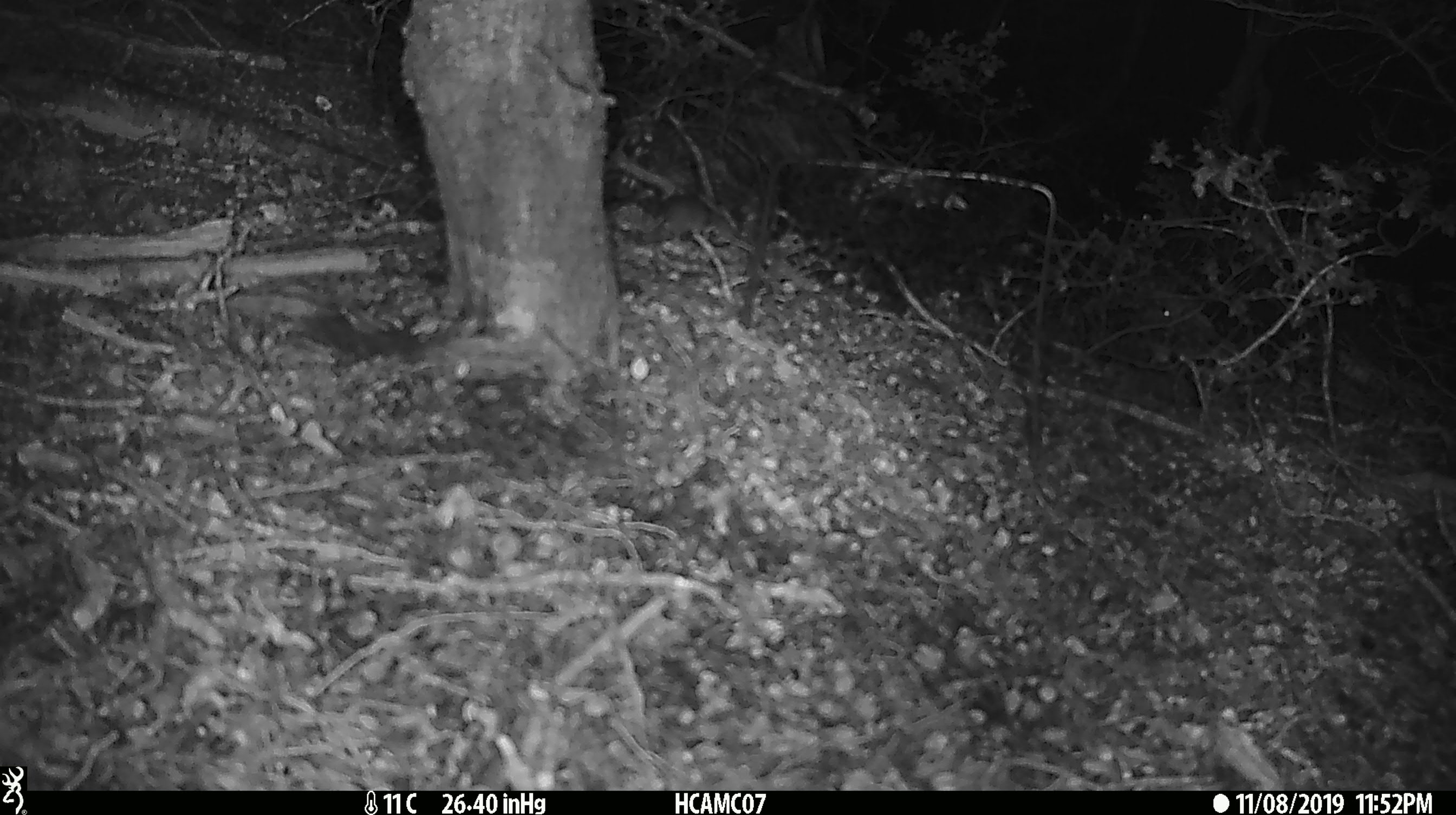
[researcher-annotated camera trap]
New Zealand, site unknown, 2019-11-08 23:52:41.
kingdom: Animalia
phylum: Chordata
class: Mammalia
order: Rodentia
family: Muridae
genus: Mus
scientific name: Mus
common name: mouse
Mouse (Mus).